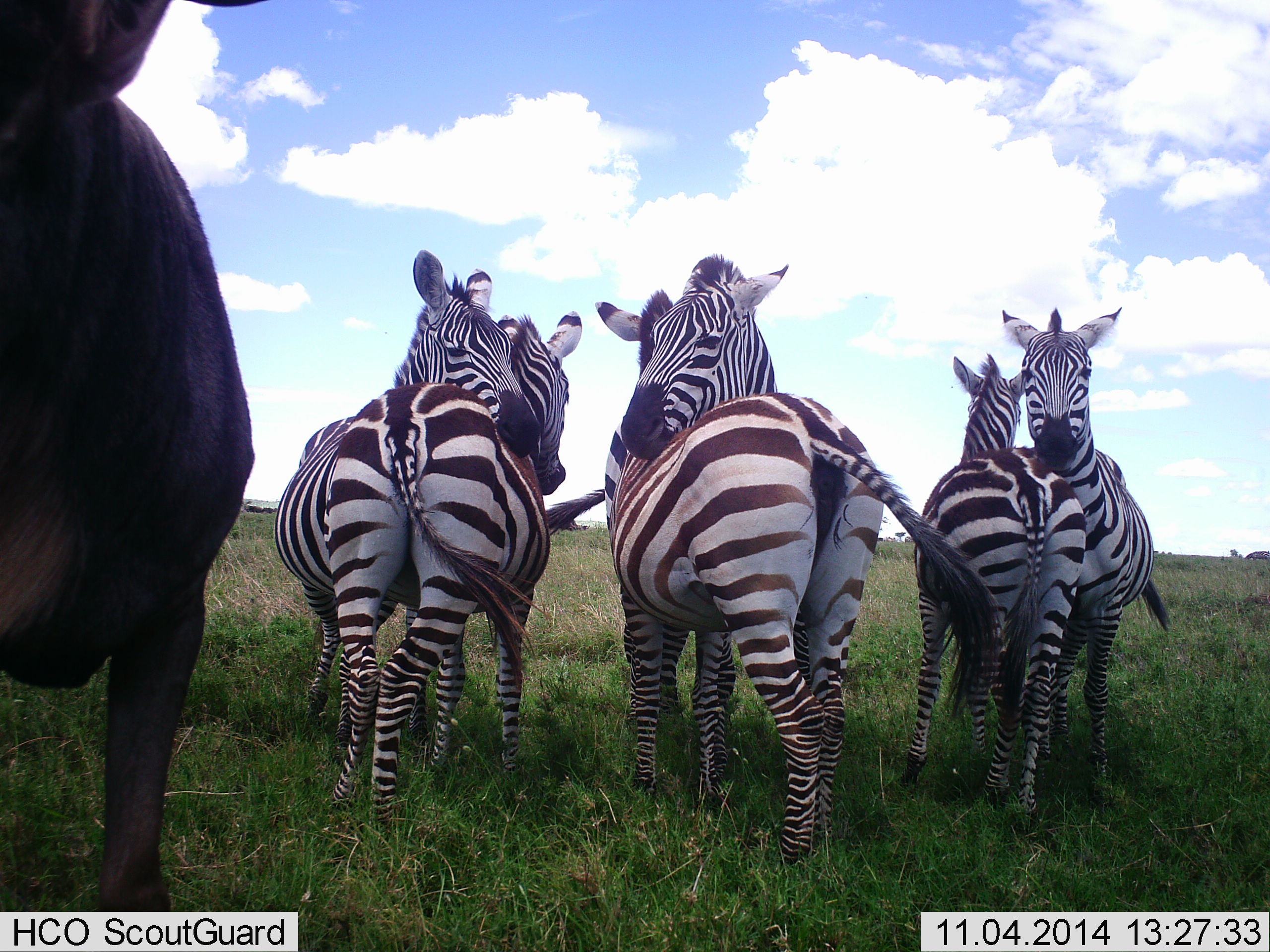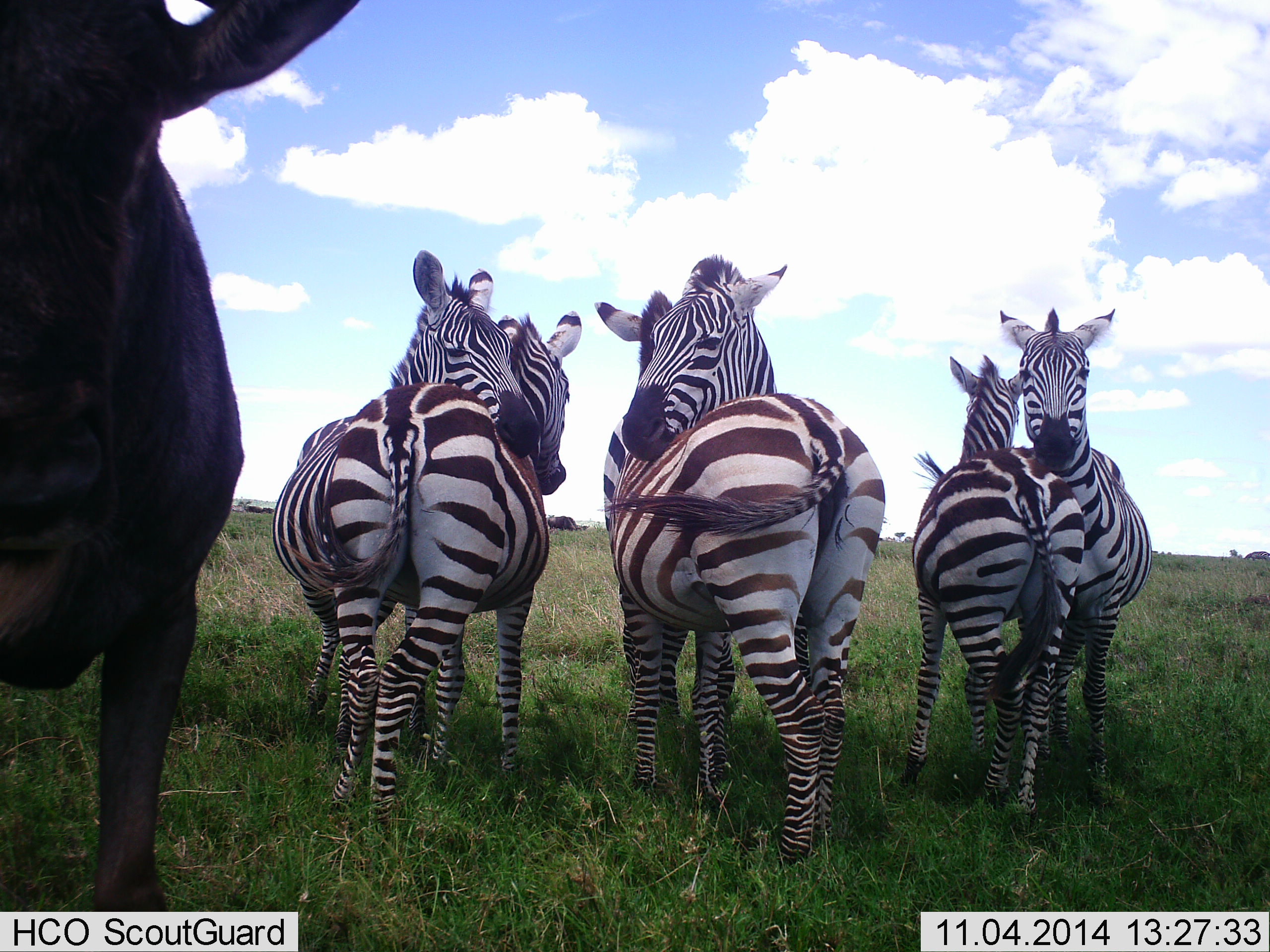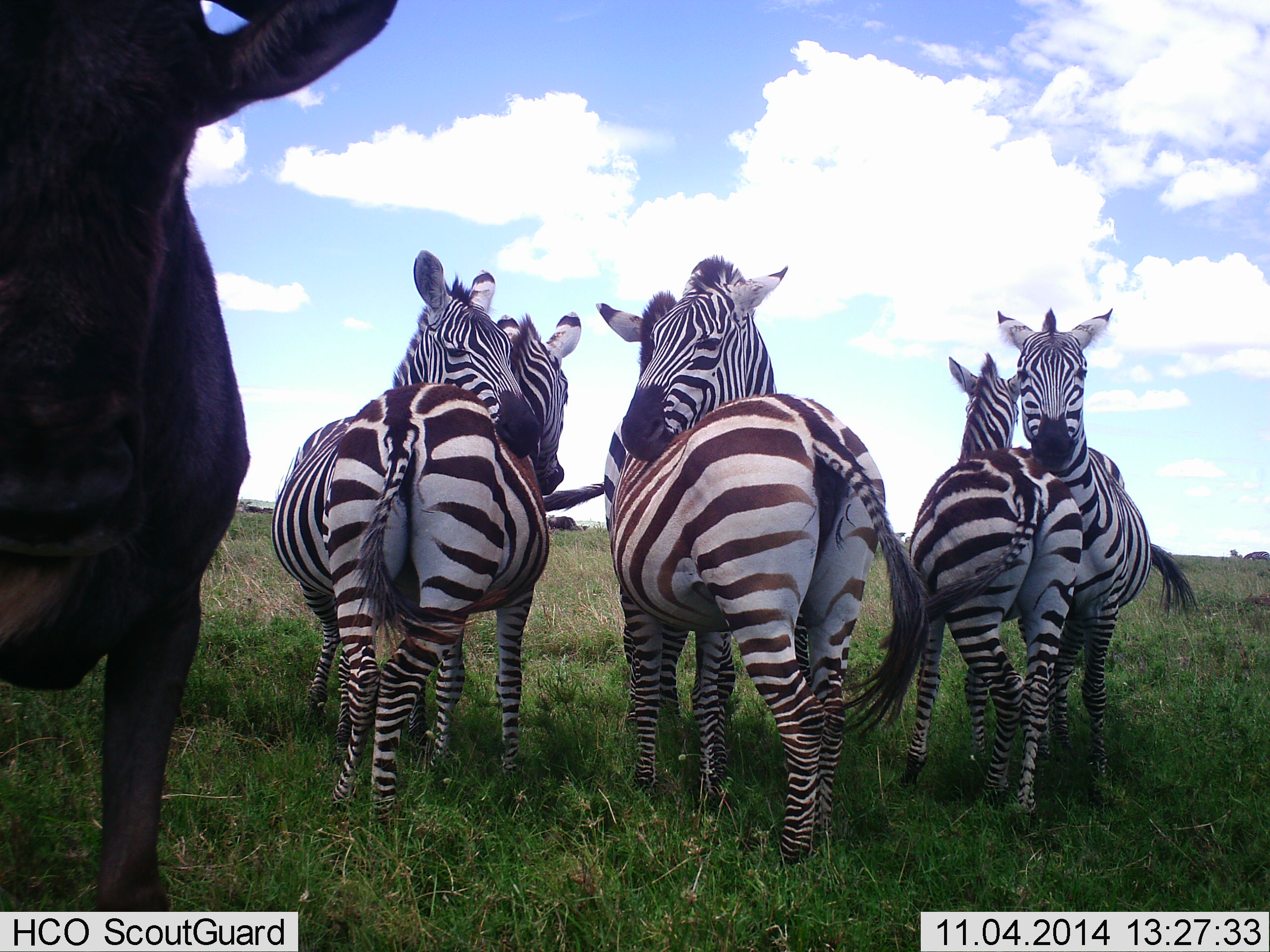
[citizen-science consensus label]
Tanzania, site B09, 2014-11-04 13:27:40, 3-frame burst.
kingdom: Animalia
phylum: Chordata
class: Mammalia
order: Artiodactyla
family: Bovidae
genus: Connochaetes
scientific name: Connochaetes taurinus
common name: blue wildebeest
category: wildebeest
Wildebeest (blue wildebeest) (Connochaetes taurinus), count 1. Behavior (volunteer vote fractions): standing 100%, resting 0%, moving 0%, interacting 0%. Young present (vote fraction): 0%. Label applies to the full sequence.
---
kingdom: Animalia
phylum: Chordata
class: Mammalia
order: Perissodactyla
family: Equidae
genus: Equus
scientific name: Equus quagga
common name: plains zebra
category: zebra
Zebra (plains zebra) (Equus quagga), count 6. Behavior (volunteer vote fractions): standing 48%, resting 5%, moving 0%, interacting 81%. Young present (vote fraction): 0%. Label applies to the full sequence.